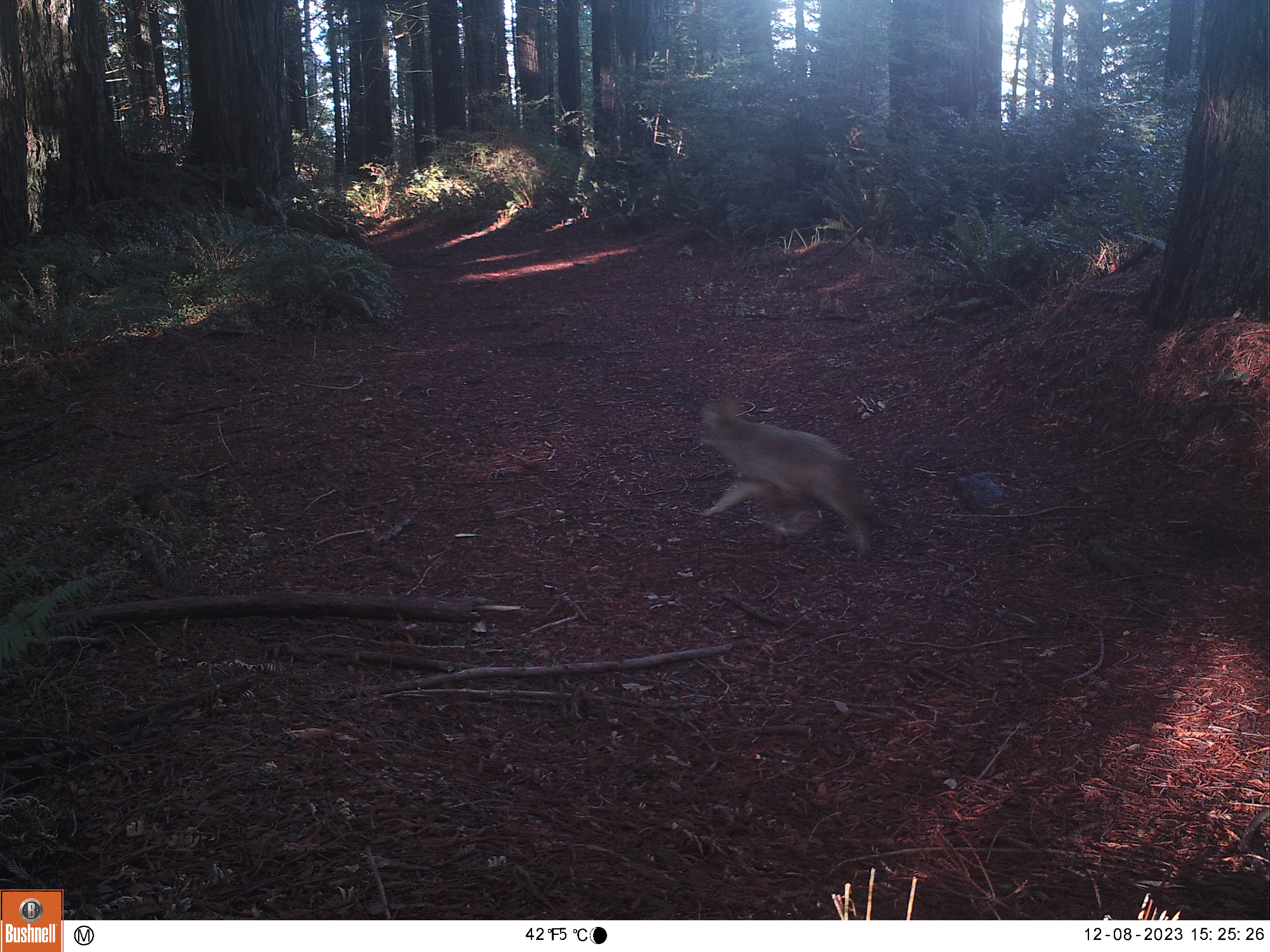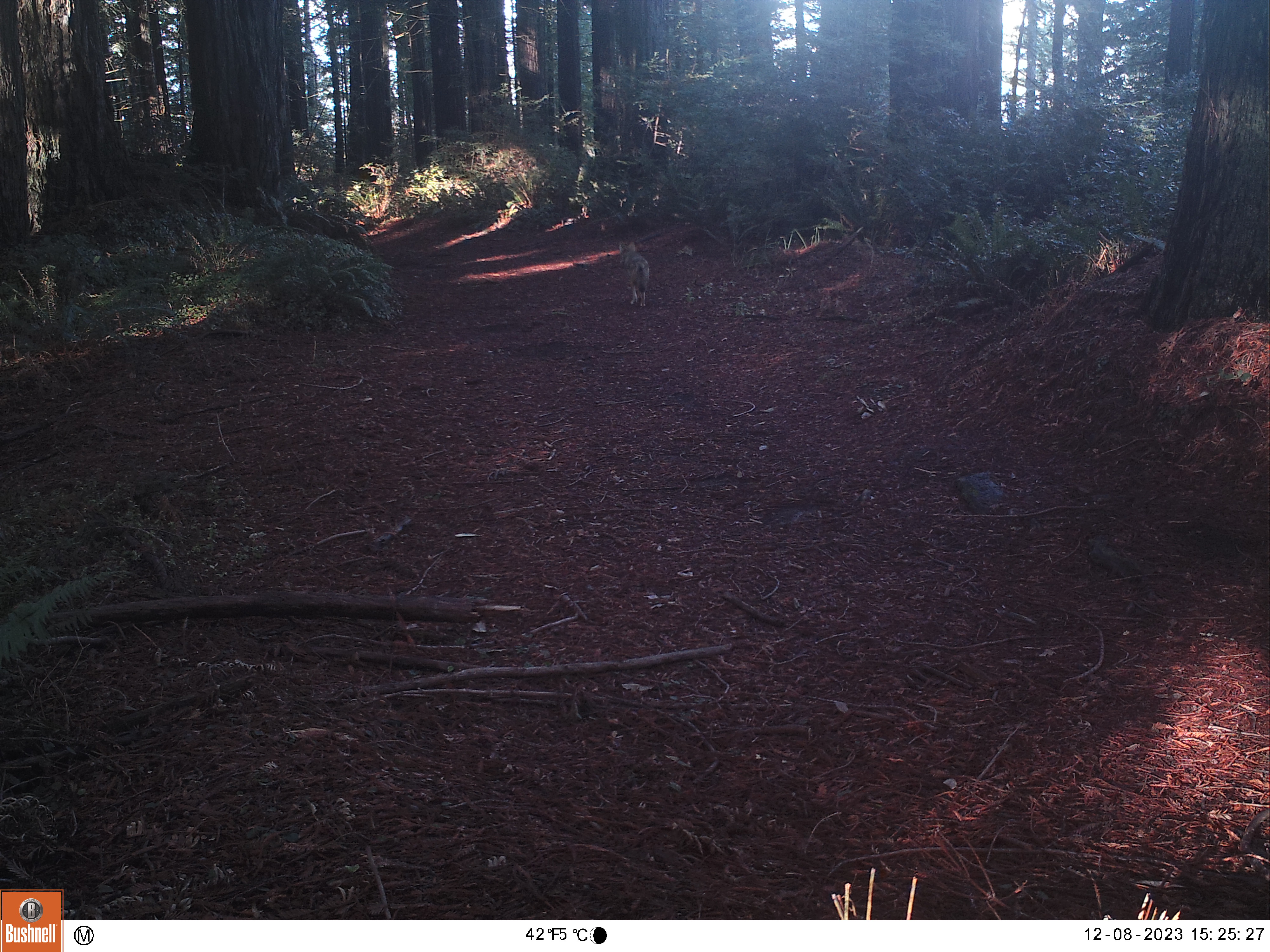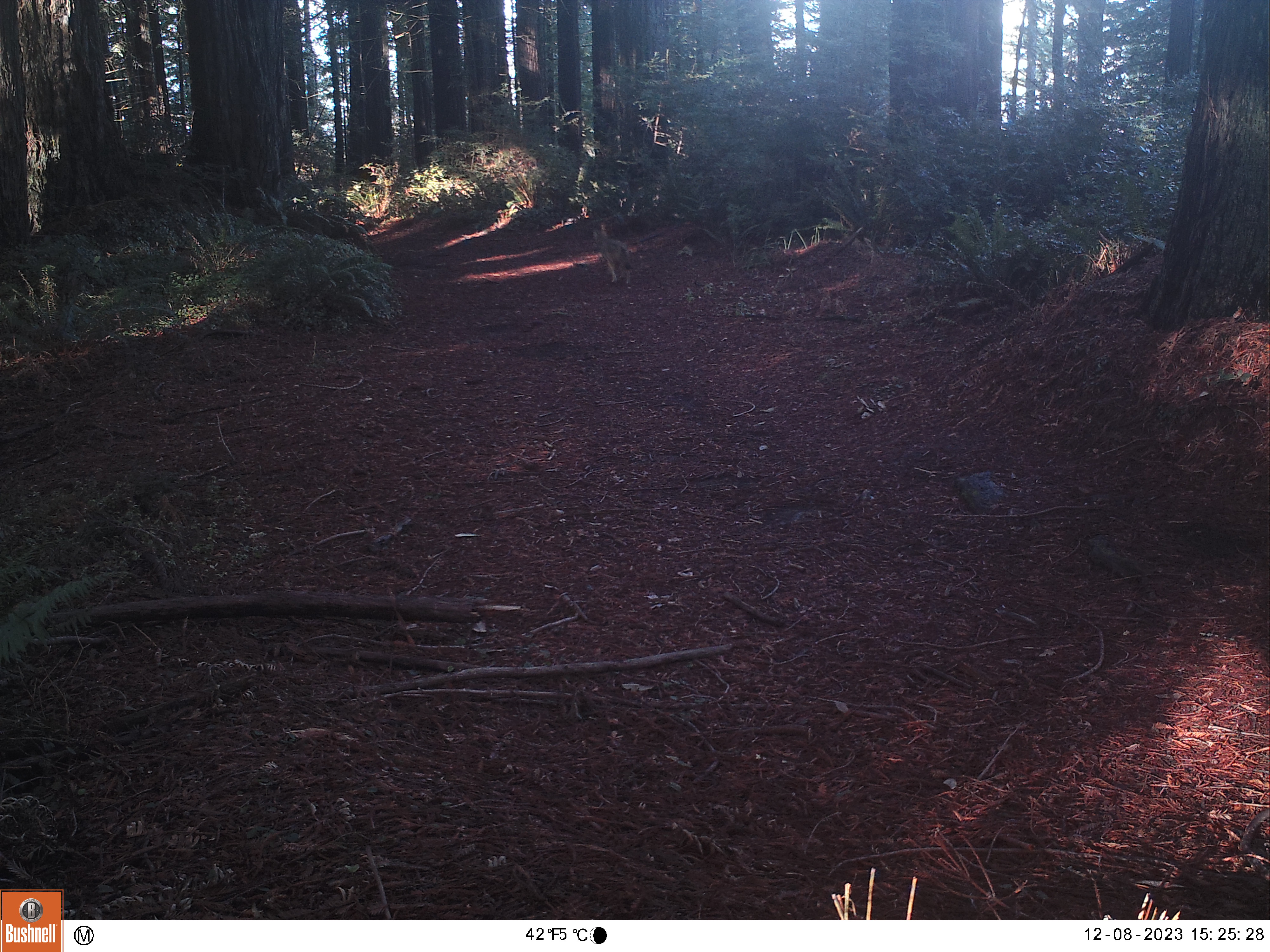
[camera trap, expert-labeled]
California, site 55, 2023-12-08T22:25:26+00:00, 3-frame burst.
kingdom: Animalia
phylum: Chordata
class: Mammalia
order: Carnivora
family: Canidae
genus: Canis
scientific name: Canis latrans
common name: coyote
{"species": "coyote (Canis latrans)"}